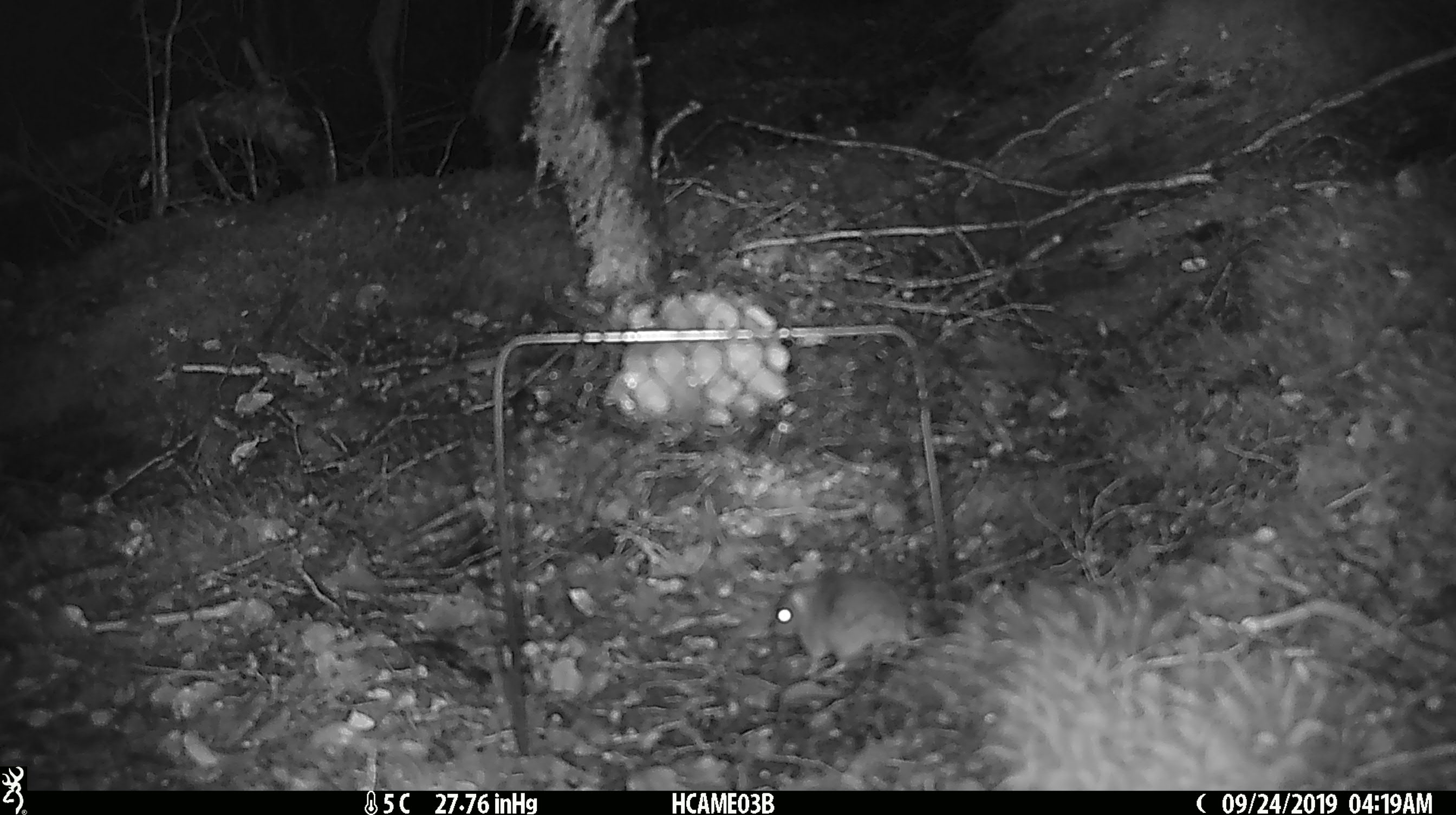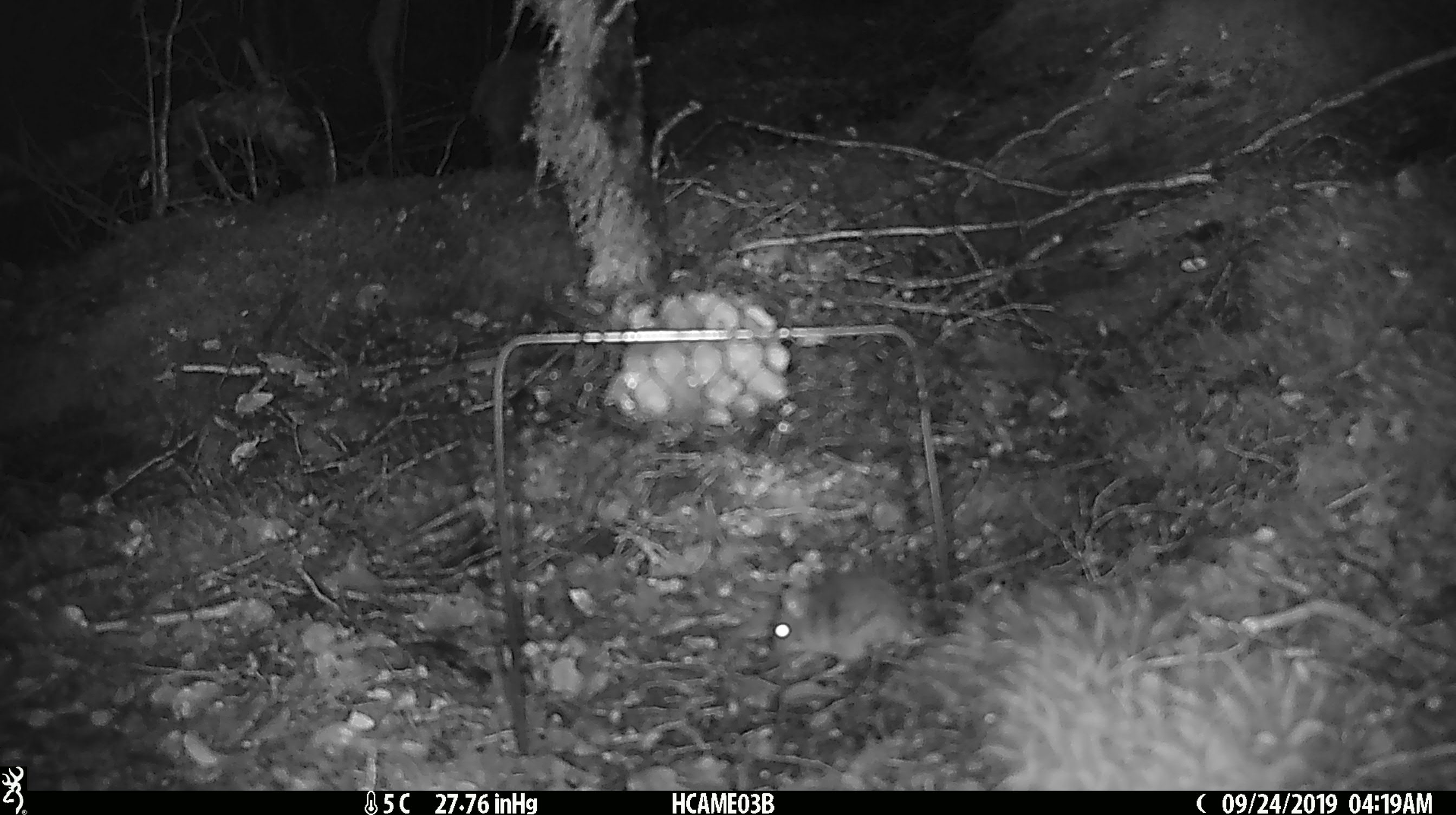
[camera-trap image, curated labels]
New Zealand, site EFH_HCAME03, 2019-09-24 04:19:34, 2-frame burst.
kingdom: Animalia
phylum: Chordata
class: Mammalia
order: Rodentia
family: Muridae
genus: Mus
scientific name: Mus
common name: mouse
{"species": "mouse (Mus)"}